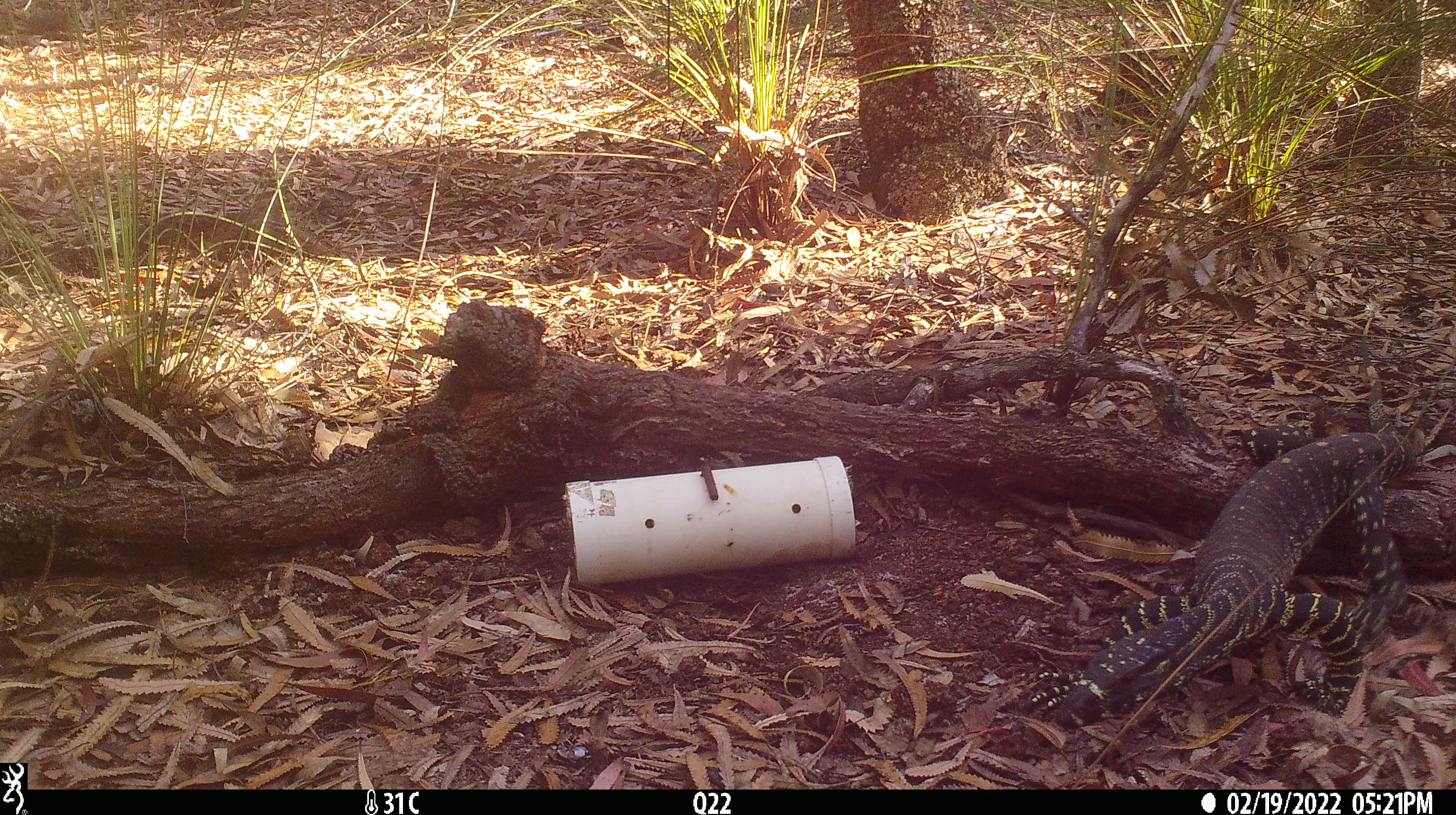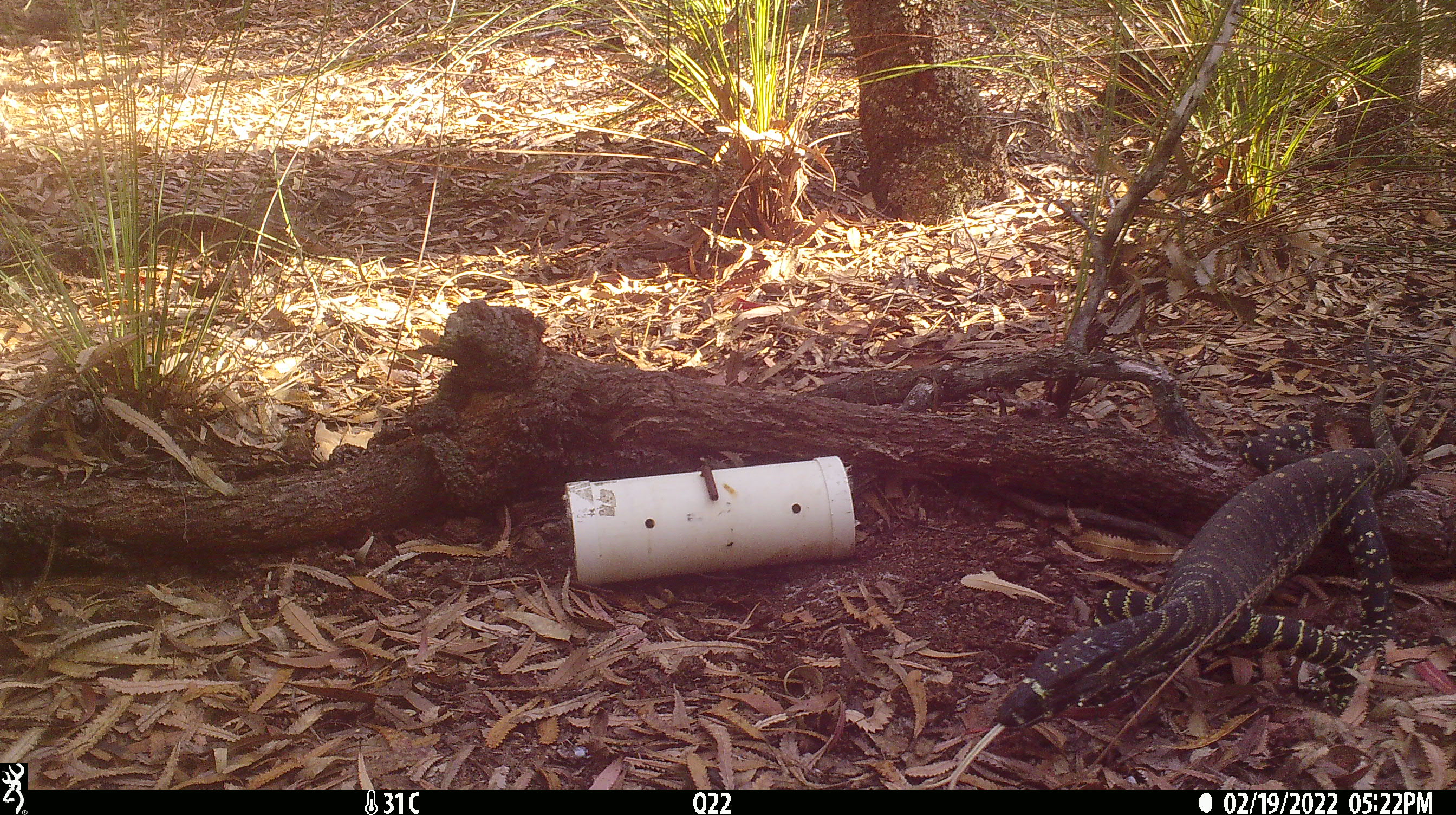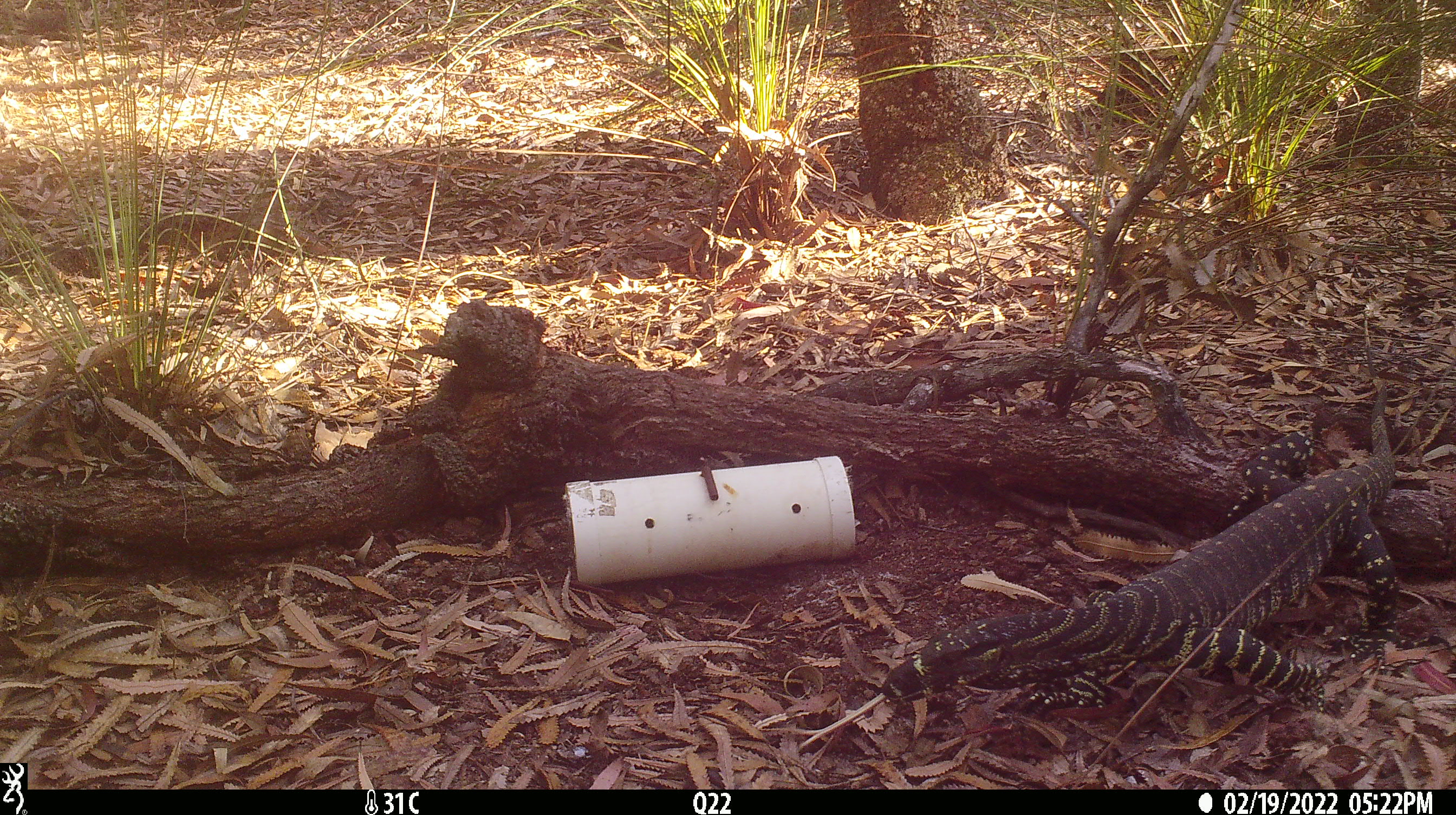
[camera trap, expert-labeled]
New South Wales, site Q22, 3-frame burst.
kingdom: Animalia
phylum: Chordata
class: Reptilia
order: Squamata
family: Varanidae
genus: Varanus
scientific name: Varanus varius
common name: lace monitor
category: goanna